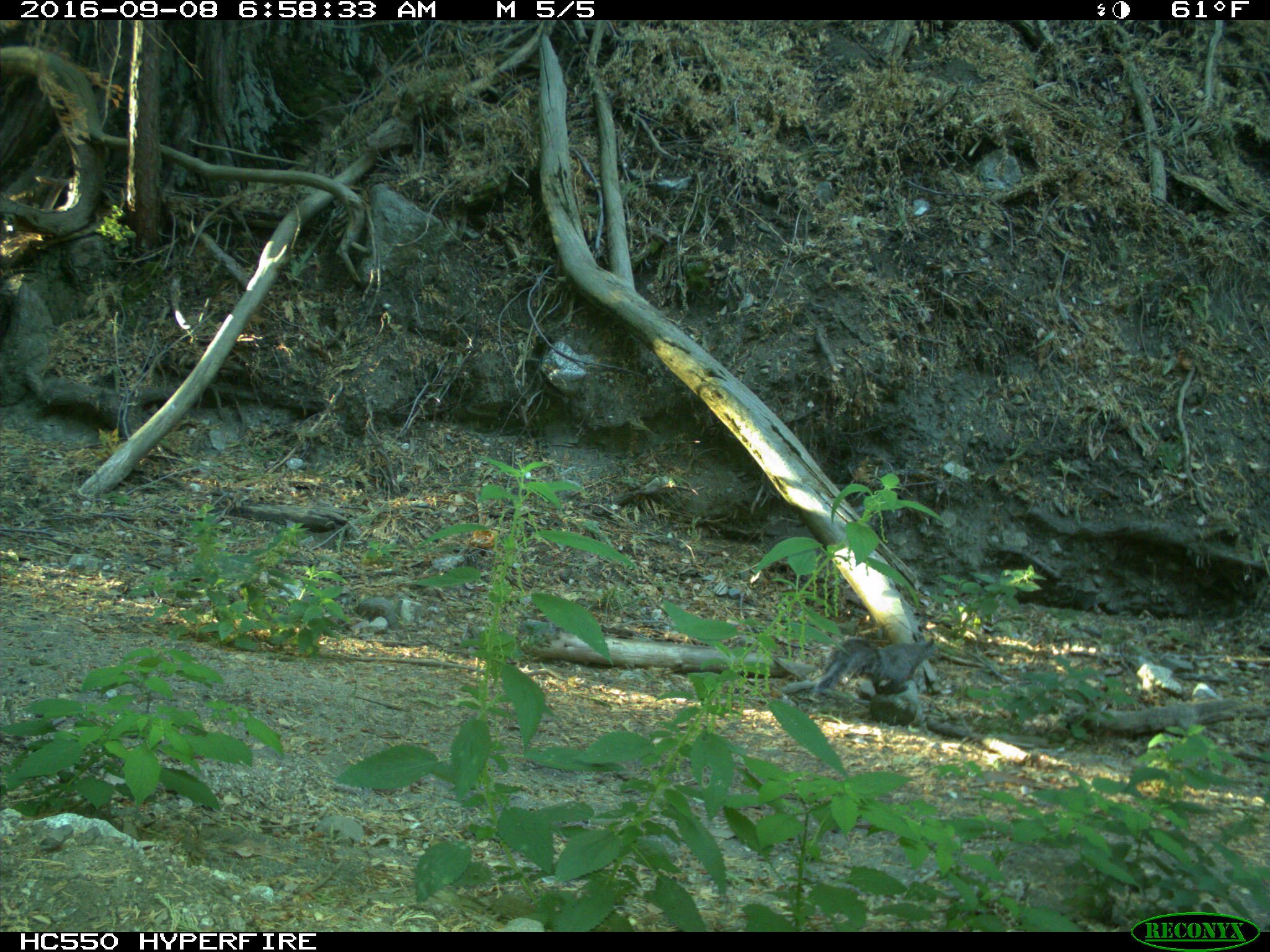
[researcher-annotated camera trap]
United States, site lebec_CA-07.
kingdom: Animalia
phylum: Chordata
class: Mammalia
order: Rodentia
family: Sciuridae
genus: Sciurus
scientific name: Sciurus carolinensis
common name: eastern gray squirrel